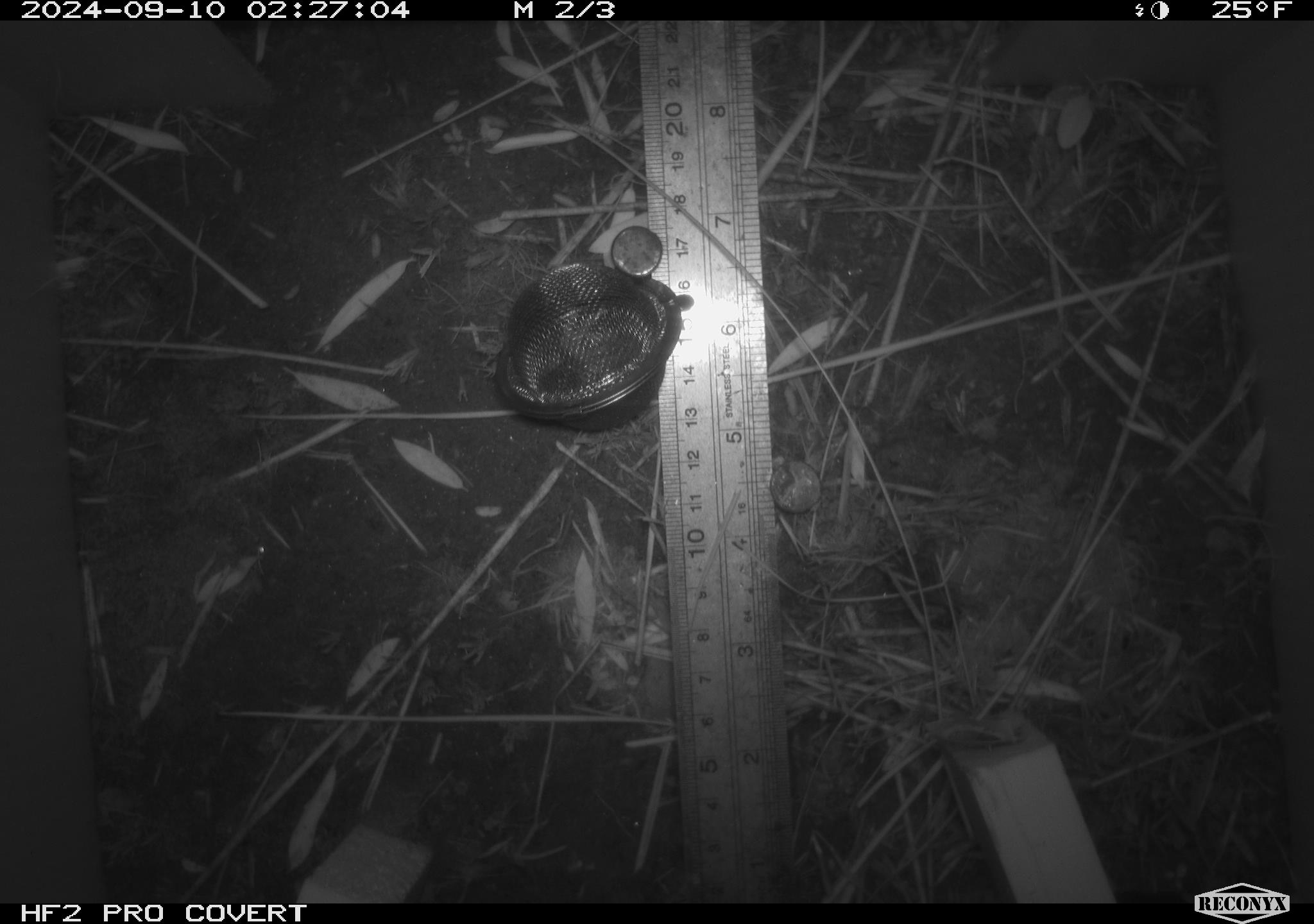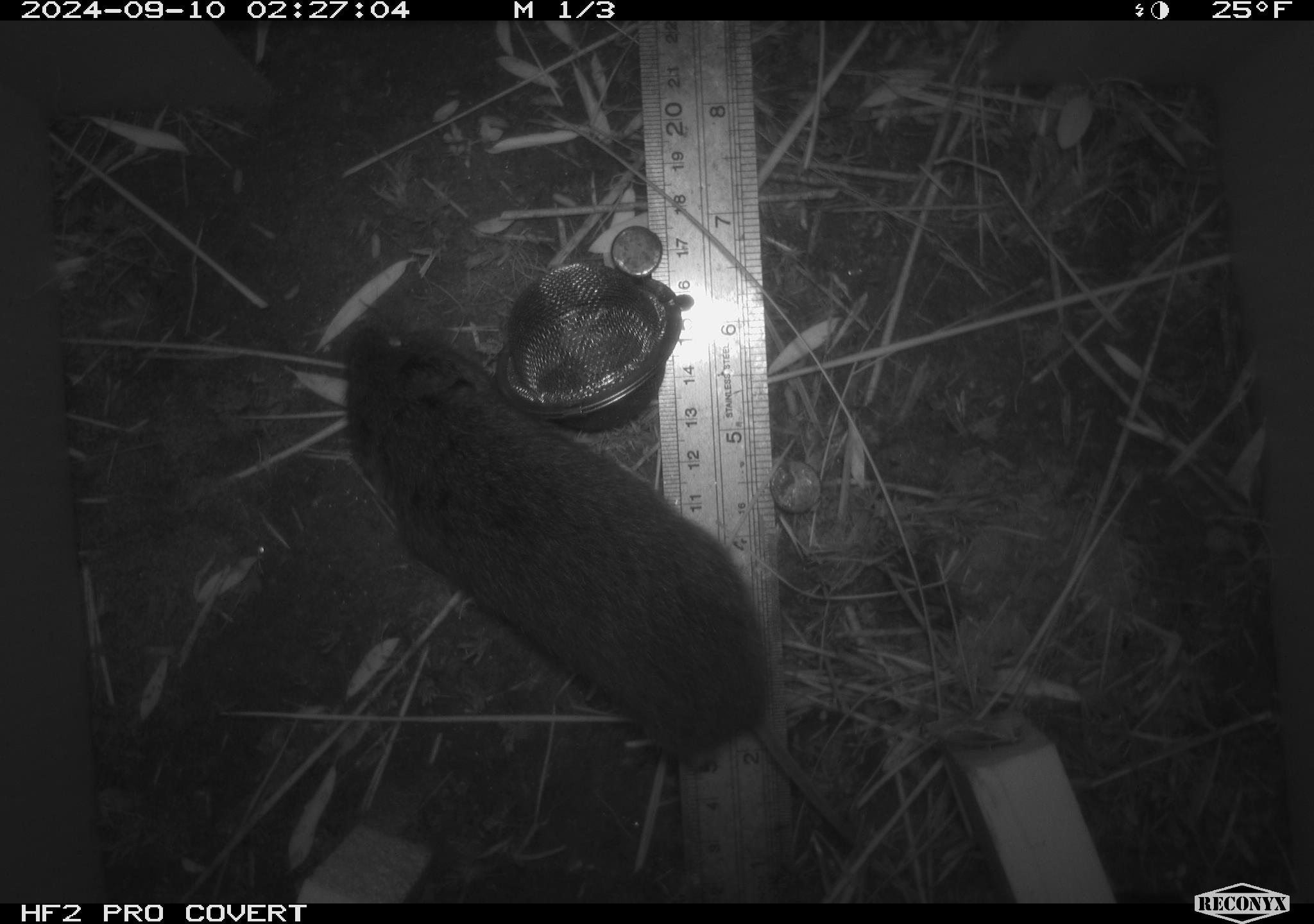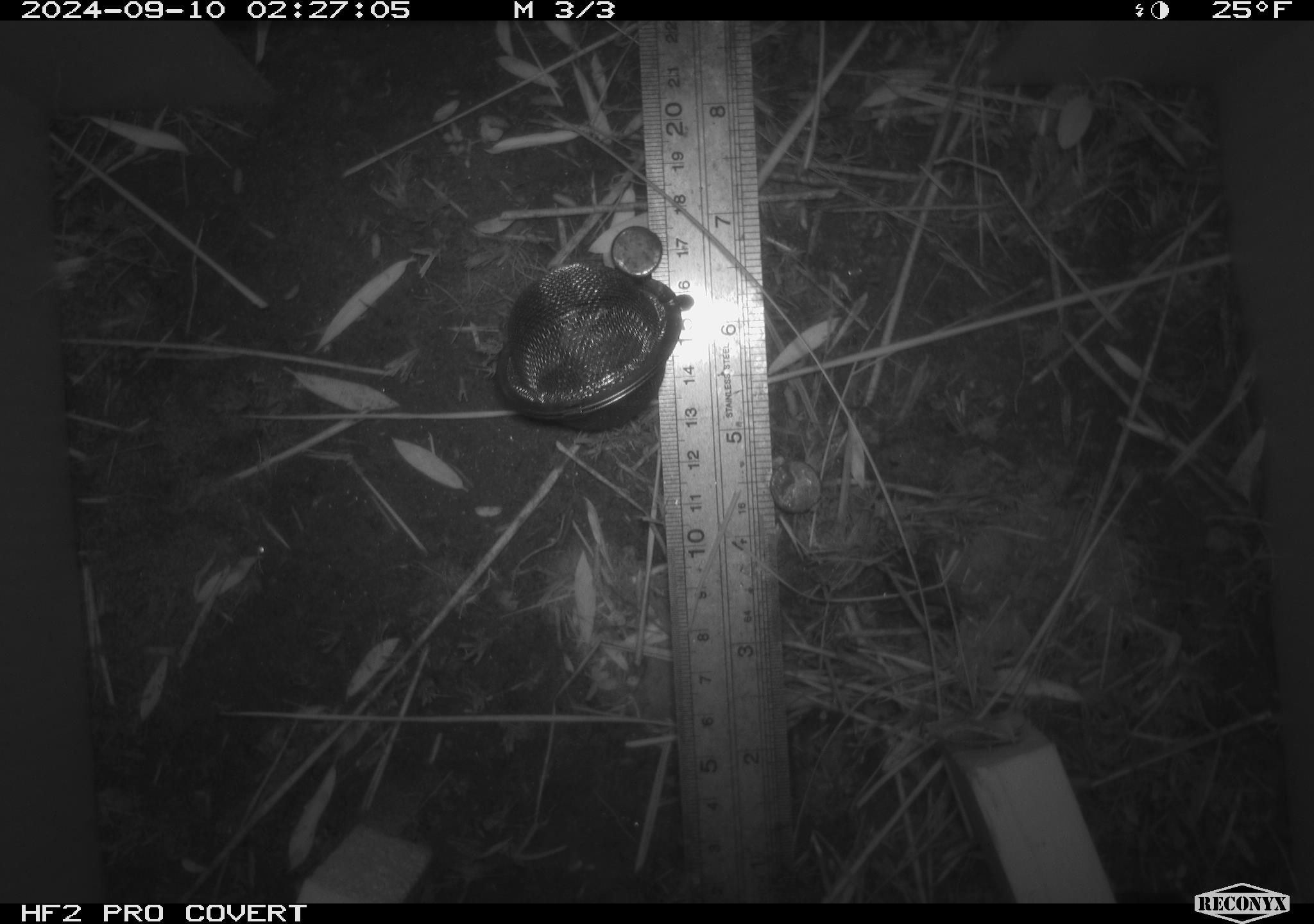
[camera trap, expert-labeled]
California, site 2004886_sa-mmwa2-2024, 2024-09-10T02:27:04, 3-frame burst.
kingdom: Animalia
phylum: Chordata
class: Mammalia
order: Rodentia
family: Cricetidae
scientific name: Arvicolinae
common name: voles, lemmings, and muskrats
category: arvicolinae subfamily